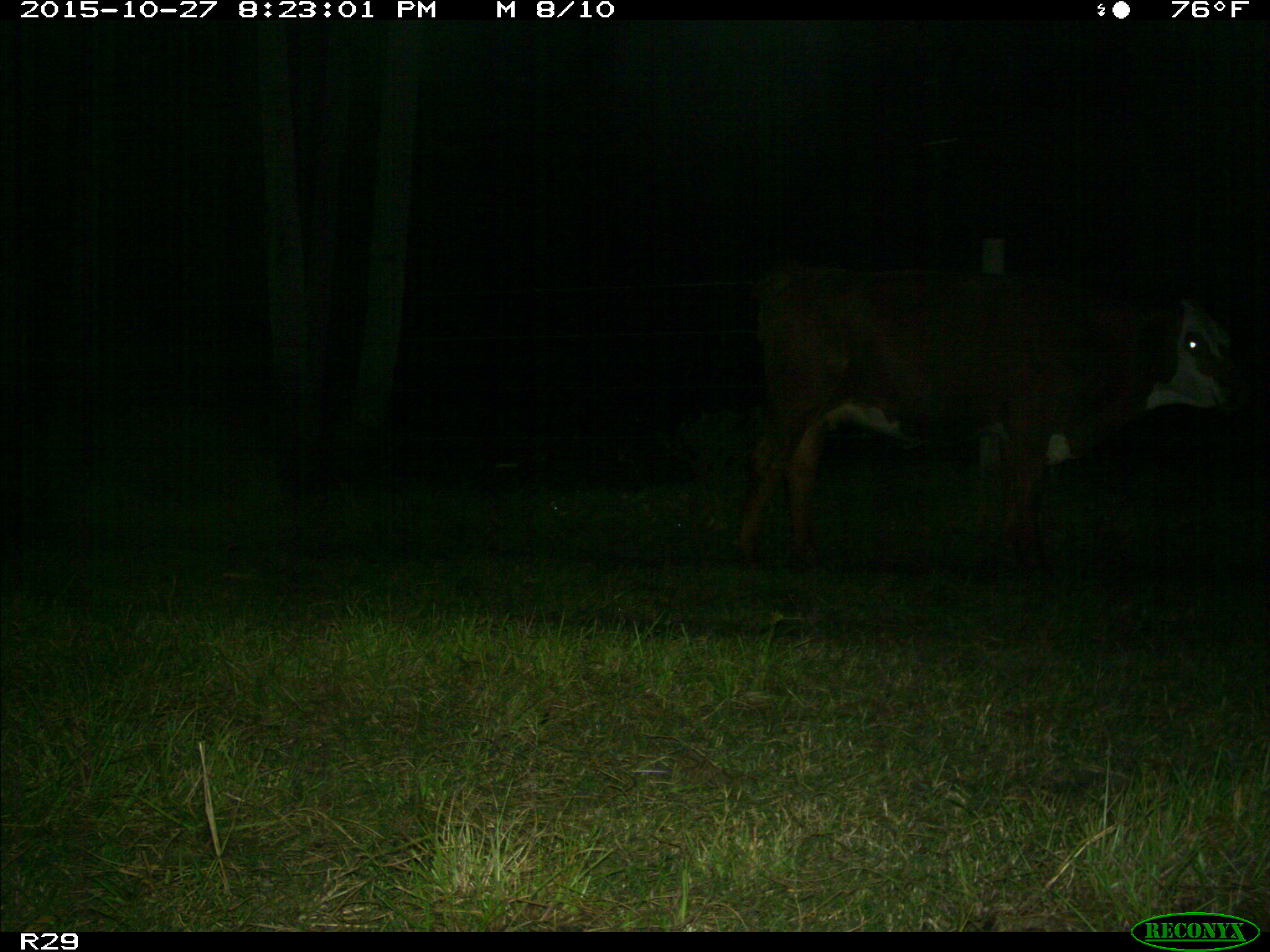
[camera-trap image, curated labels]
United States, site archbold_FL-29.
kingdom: Animalia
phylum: Chordata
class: Mammalia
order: Artiodactyla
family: Bovidae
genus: Bos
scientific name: Bos taurus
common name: domestic cow